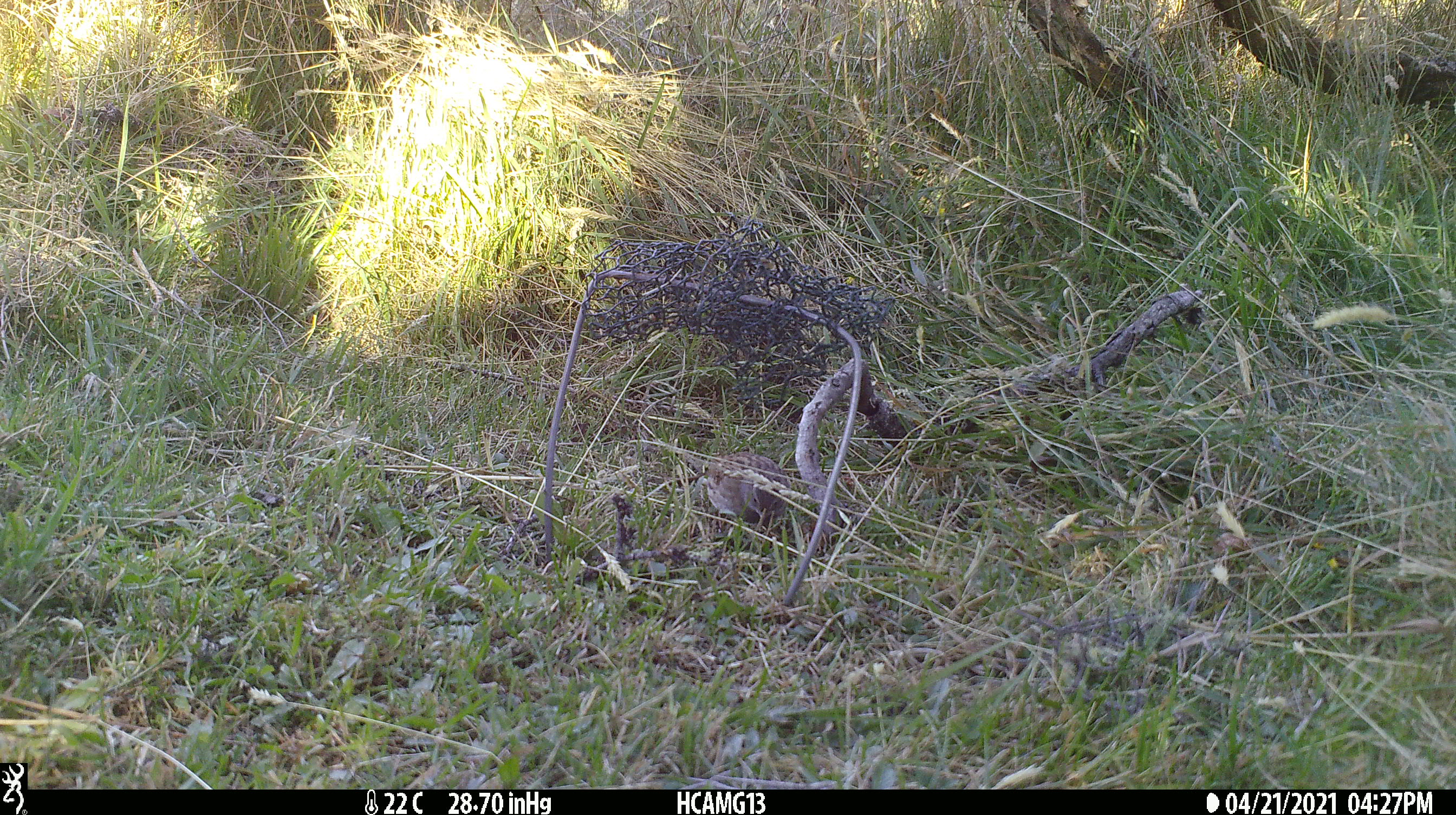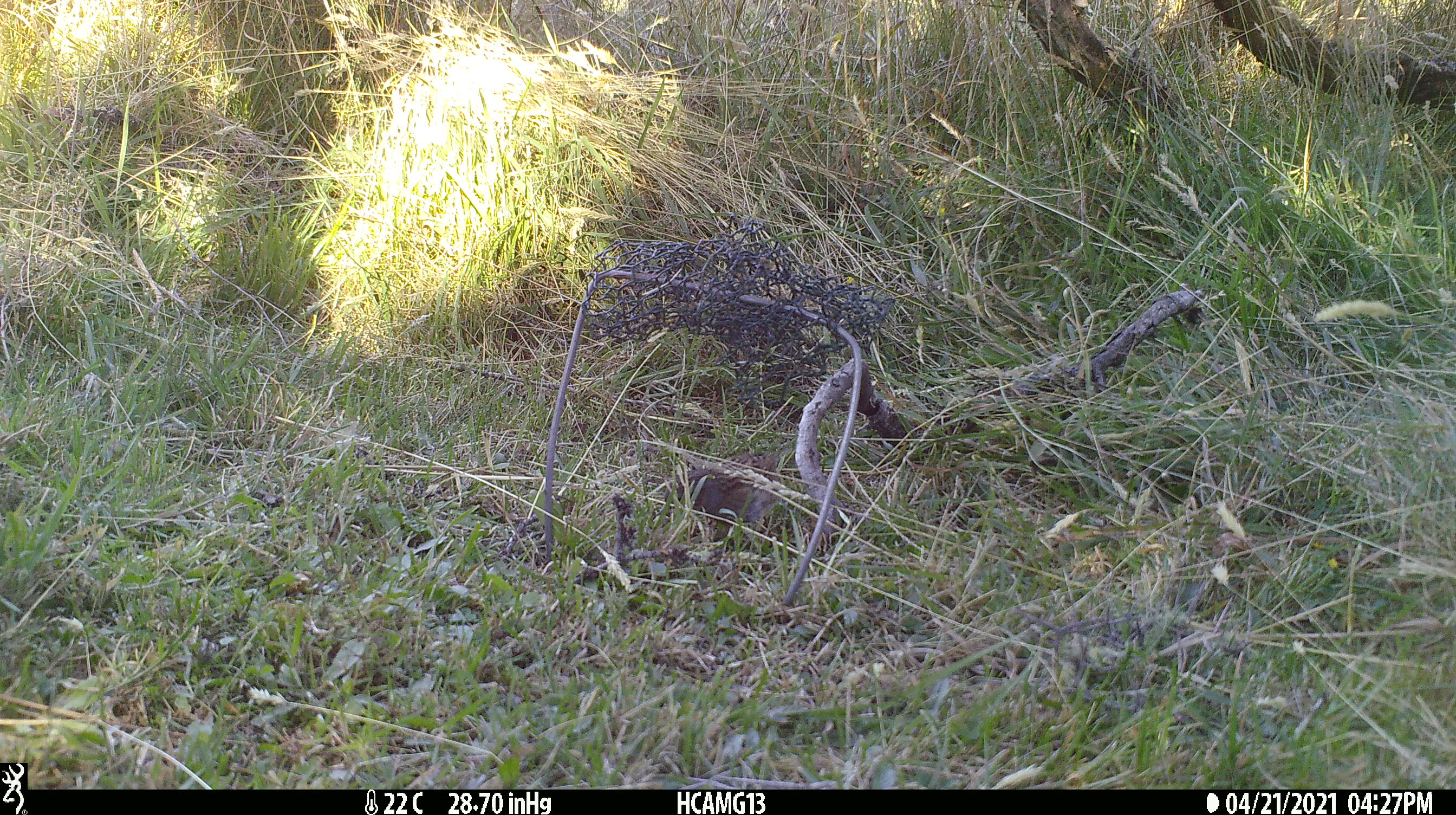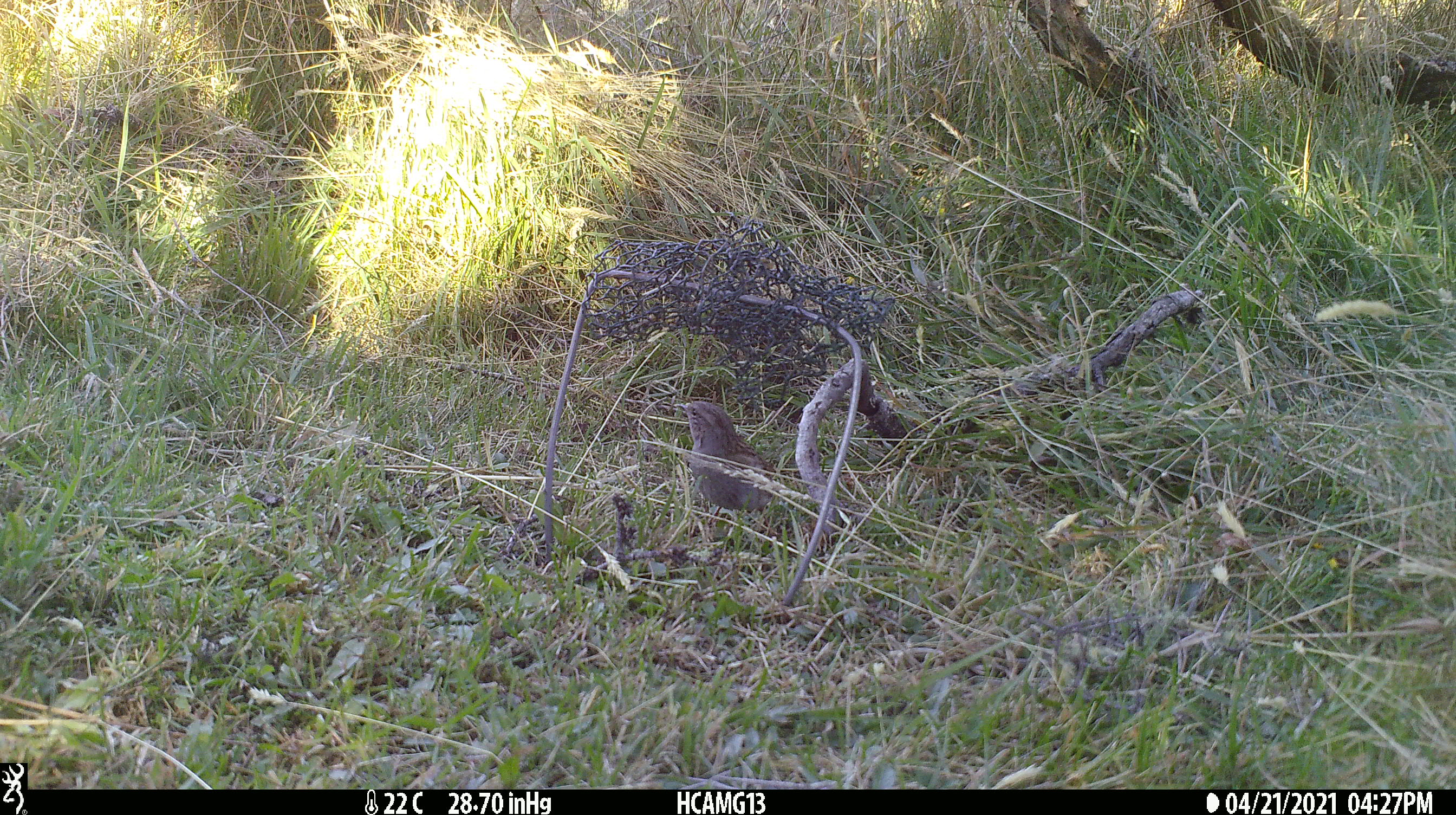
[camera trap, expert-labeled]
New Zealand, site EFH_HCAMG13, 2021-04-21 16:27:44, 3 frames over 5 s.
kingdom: Animalia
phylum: Chordata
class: Aves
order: Passeriformes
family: Prunellidae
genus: Prunella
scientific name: Prunella modularis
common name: dunnock